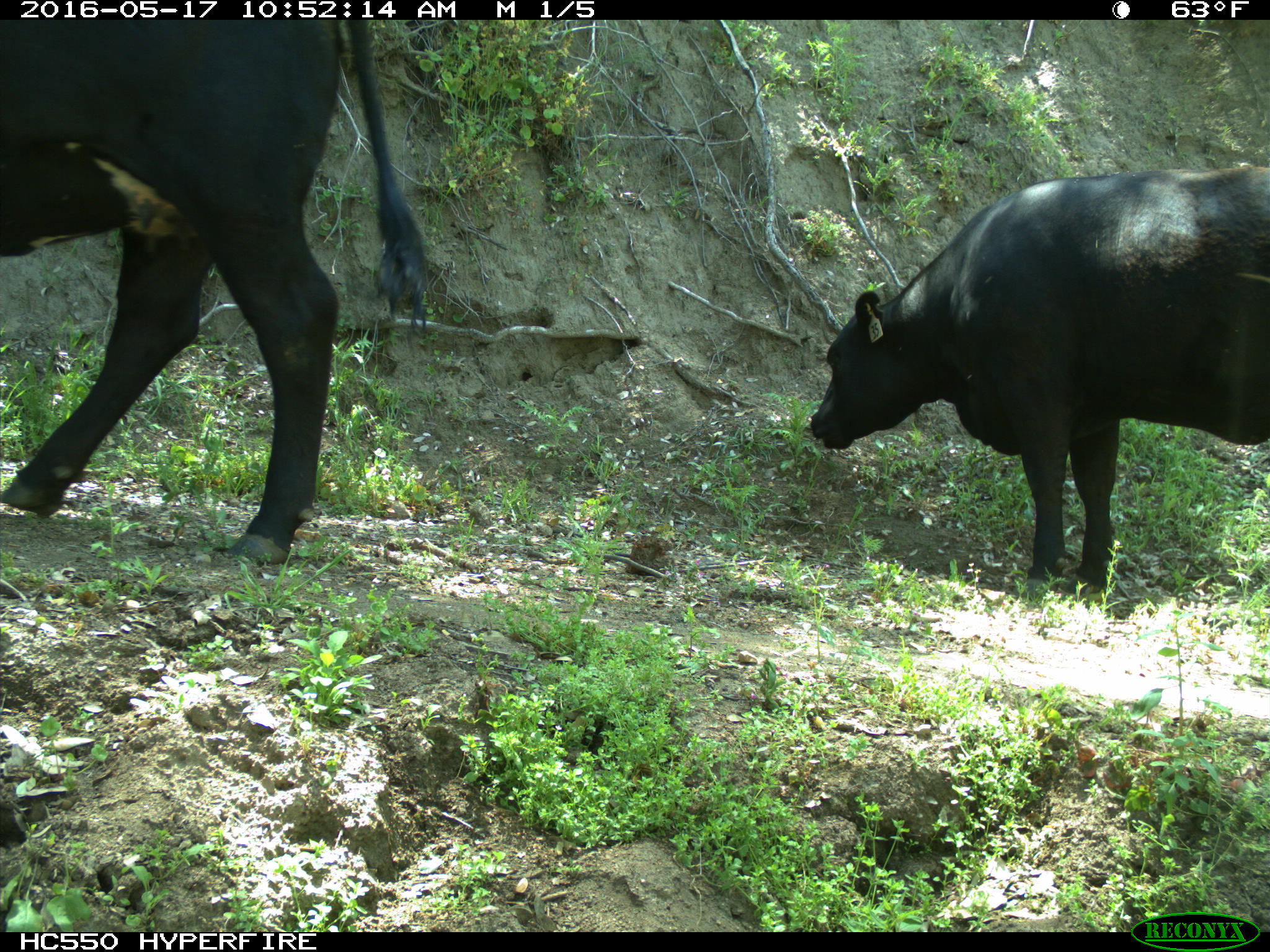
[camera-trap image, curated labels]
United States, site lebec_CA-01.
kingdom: Animalia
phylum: Chordata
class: Mammalia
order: Artiodactyla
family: Bovidae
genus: Bos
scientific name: Bos taurus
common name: domestic cow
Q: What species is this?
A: Bos taurus (domestic cow).